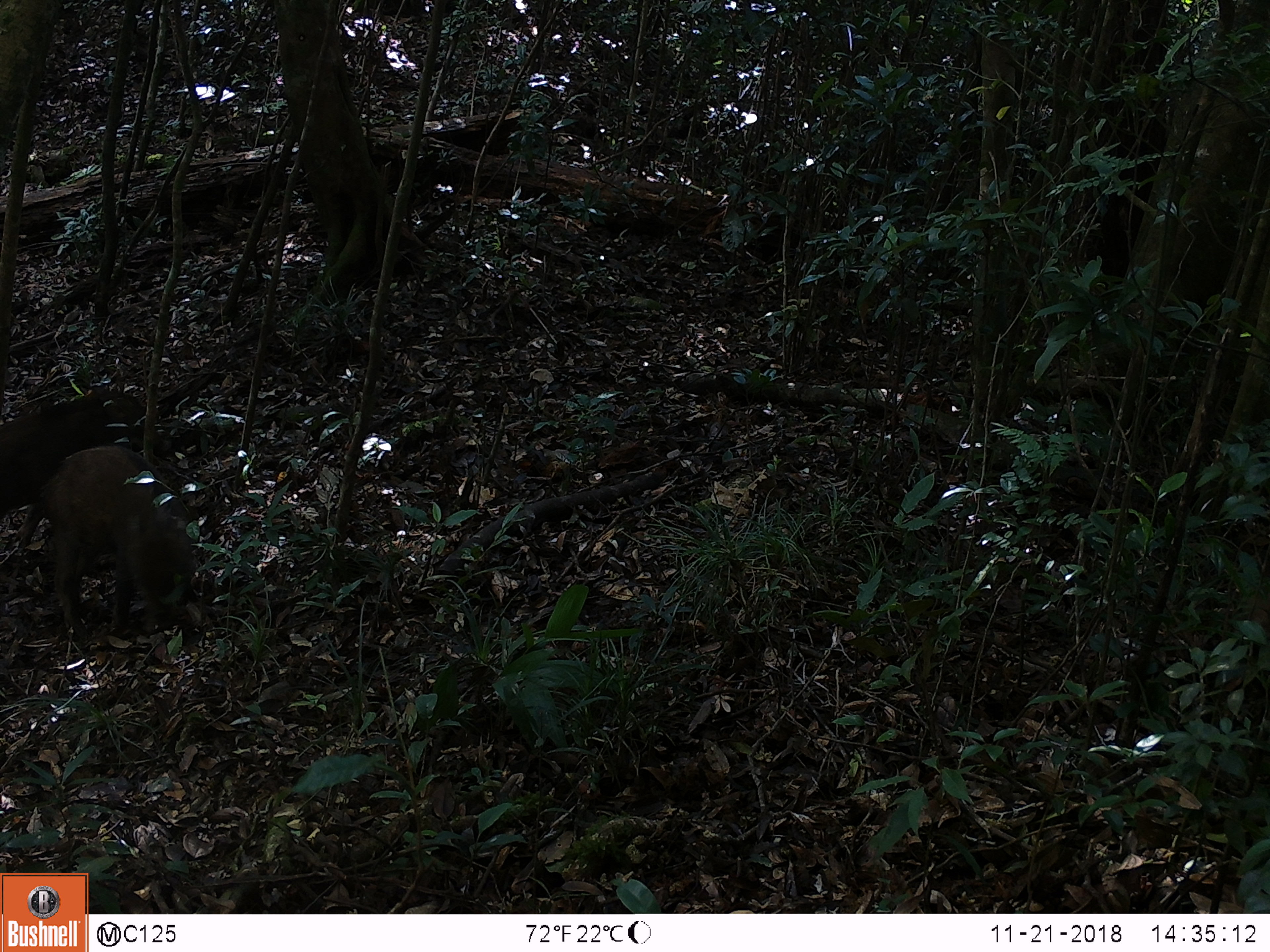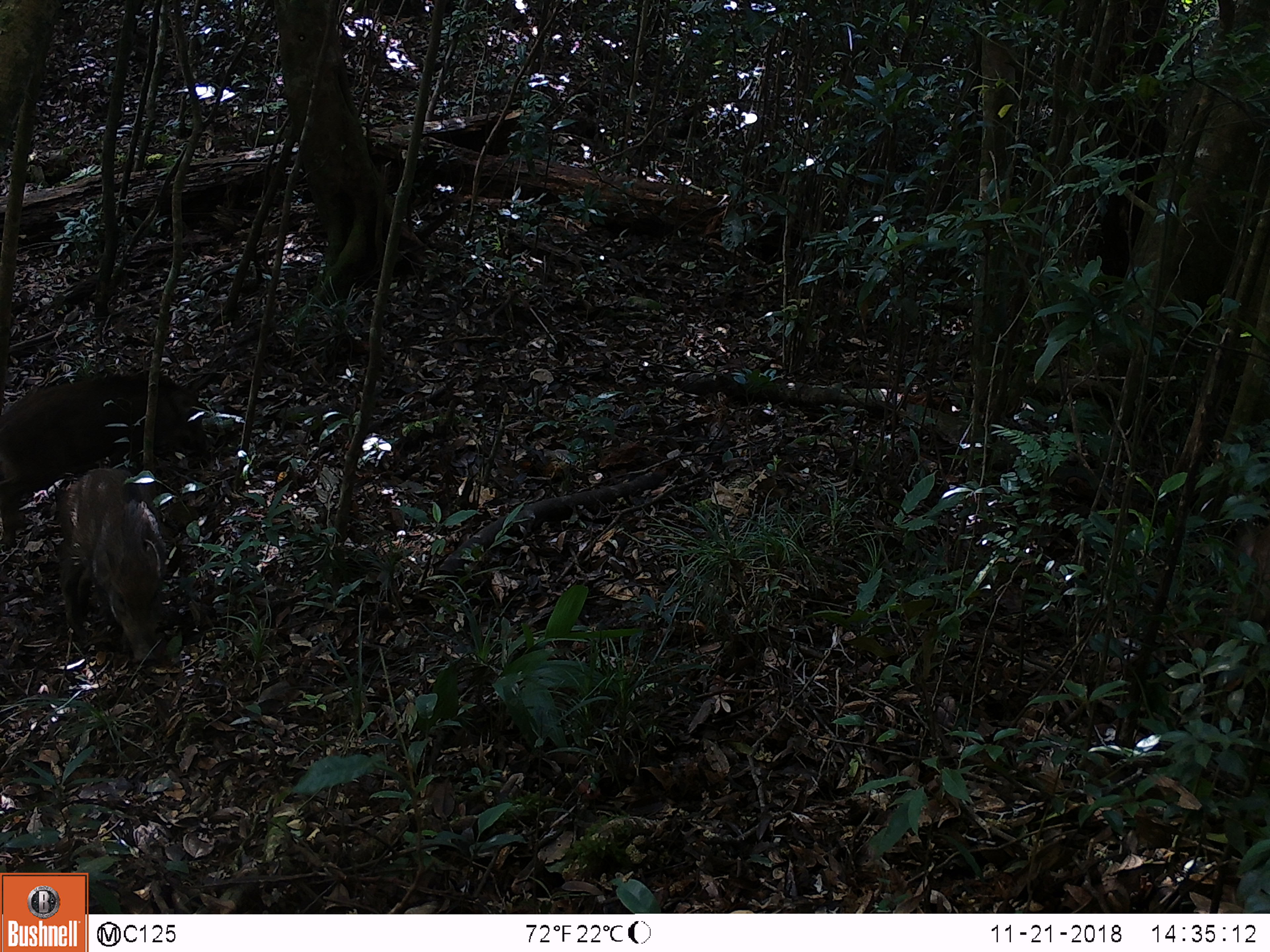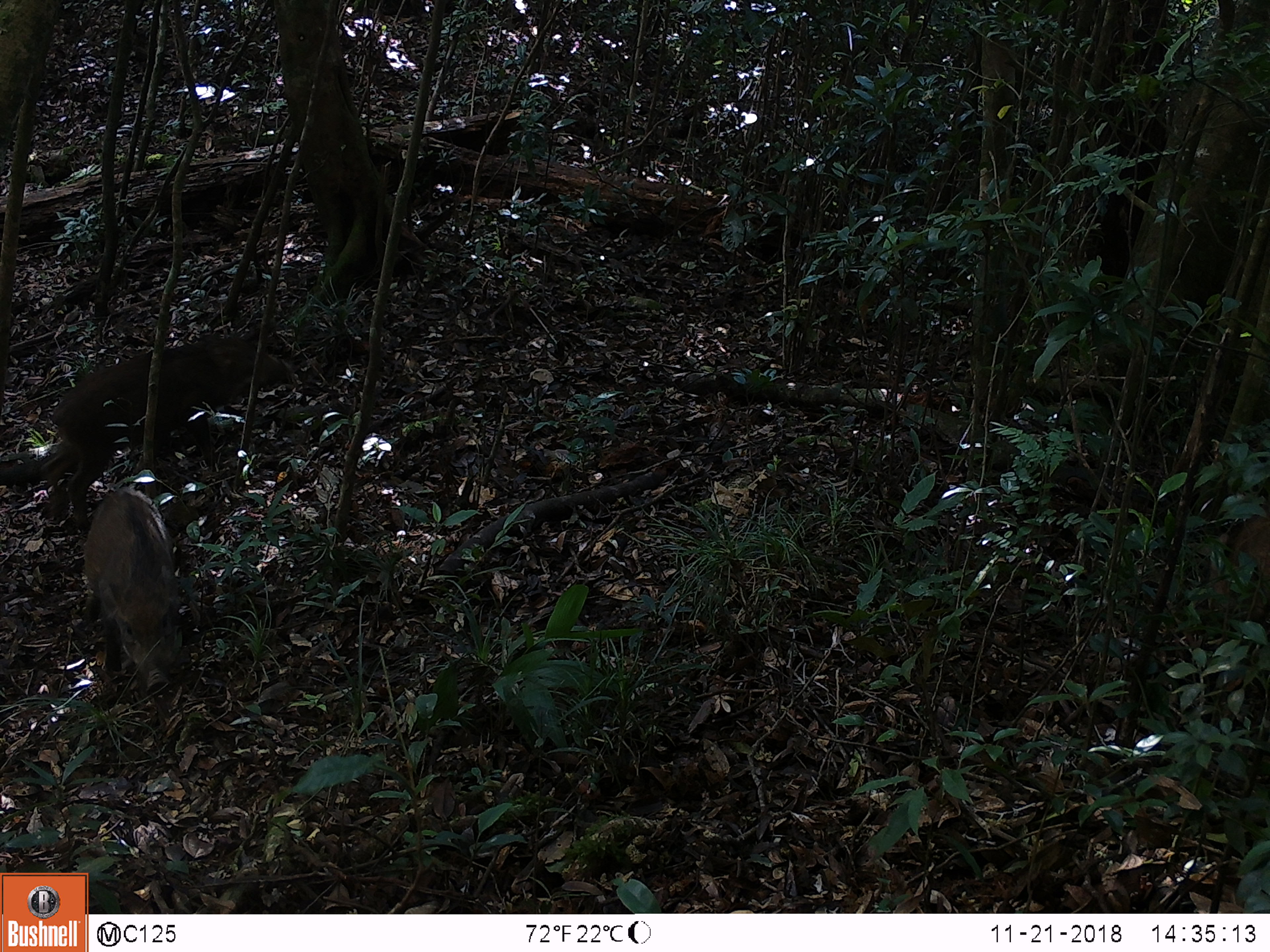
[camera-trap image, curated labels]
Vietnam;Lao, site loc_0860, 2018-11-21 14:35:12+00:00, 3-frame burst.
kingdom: Animalia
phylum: Chordata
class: Mammalia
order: Artiodactyla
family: Suidae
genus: Sus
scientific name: Sus scrofa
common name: eurasian wild pig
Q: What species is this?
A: Eurasian wild pig (Sus scrofa).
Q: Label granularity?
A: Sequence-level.